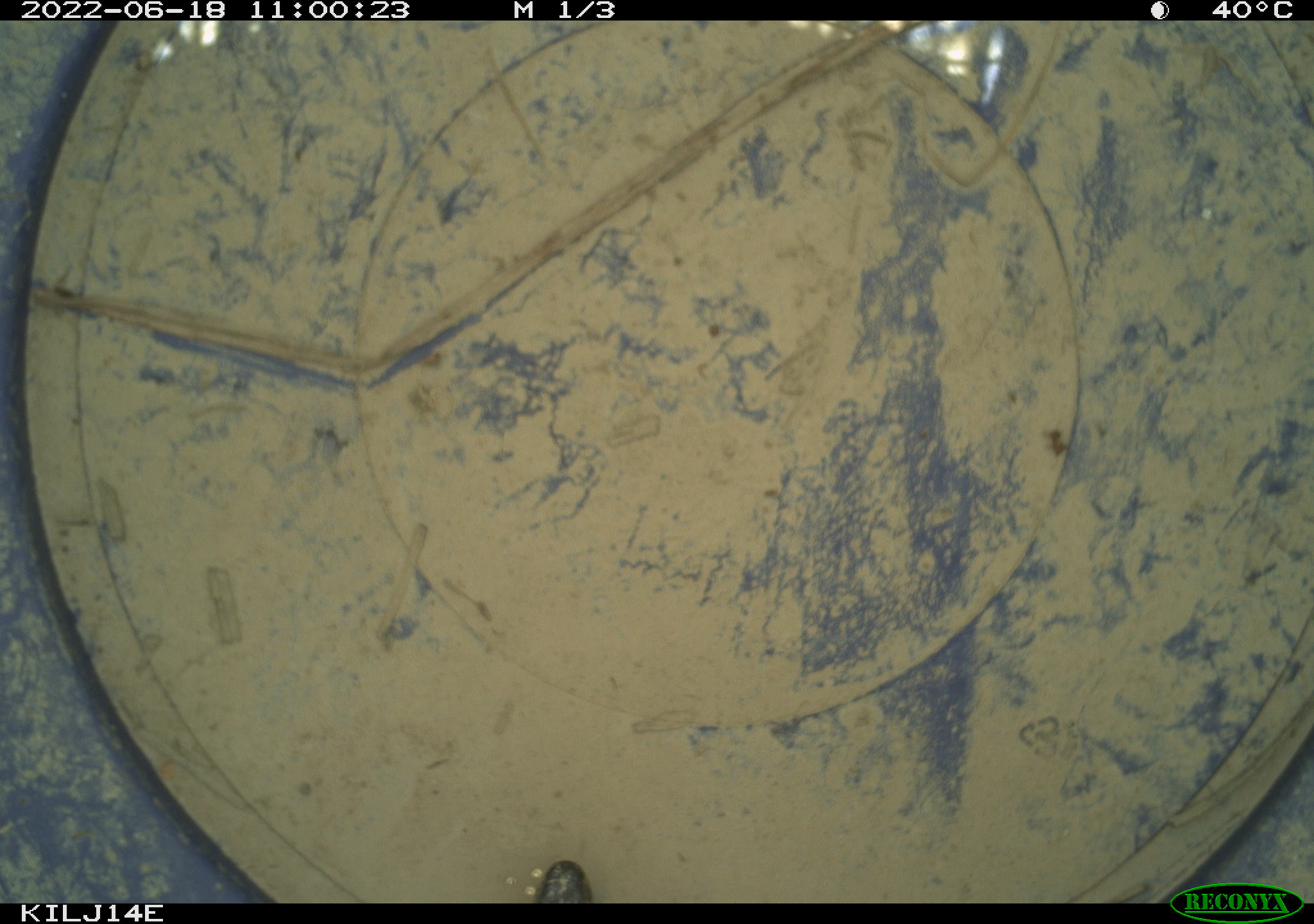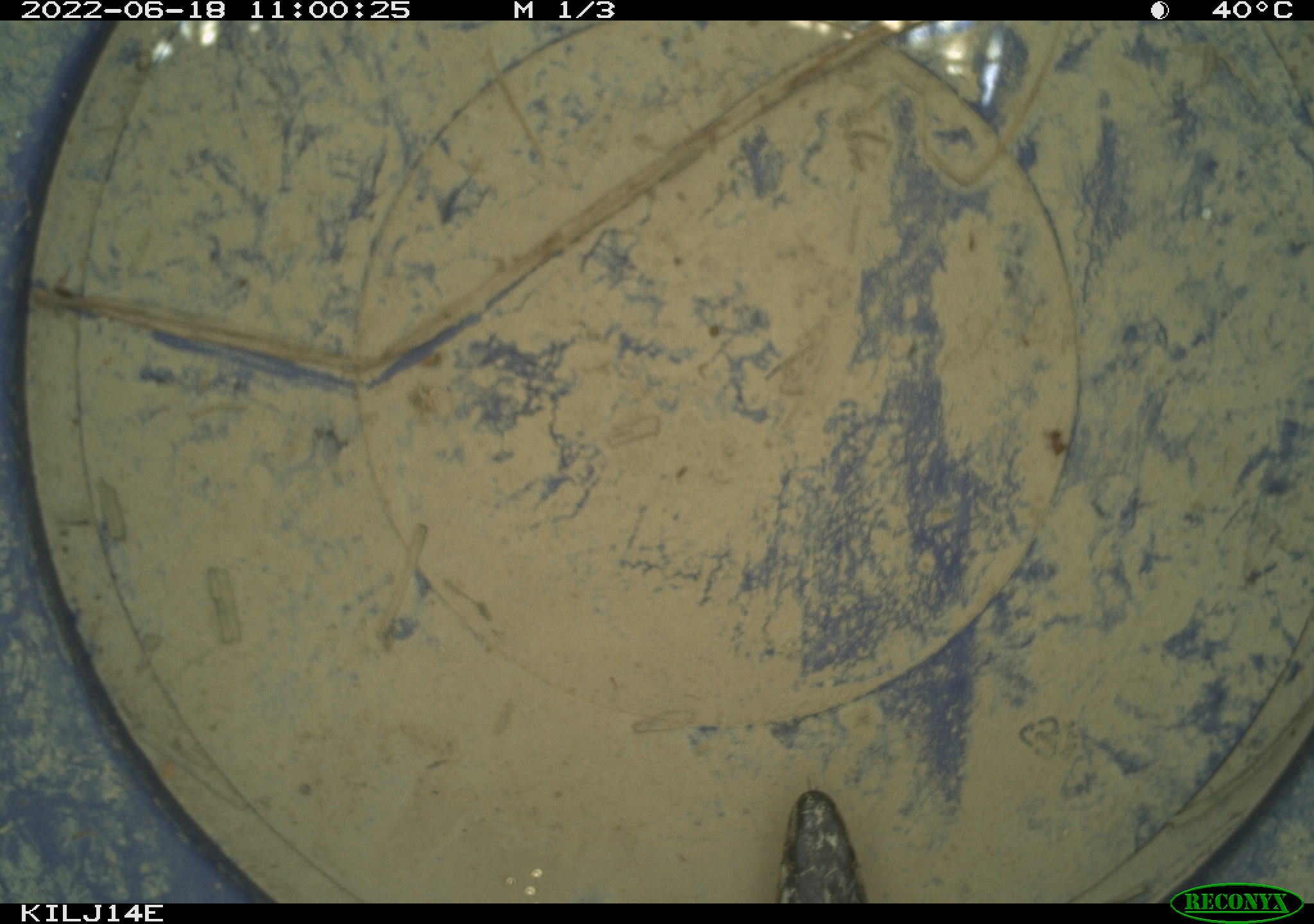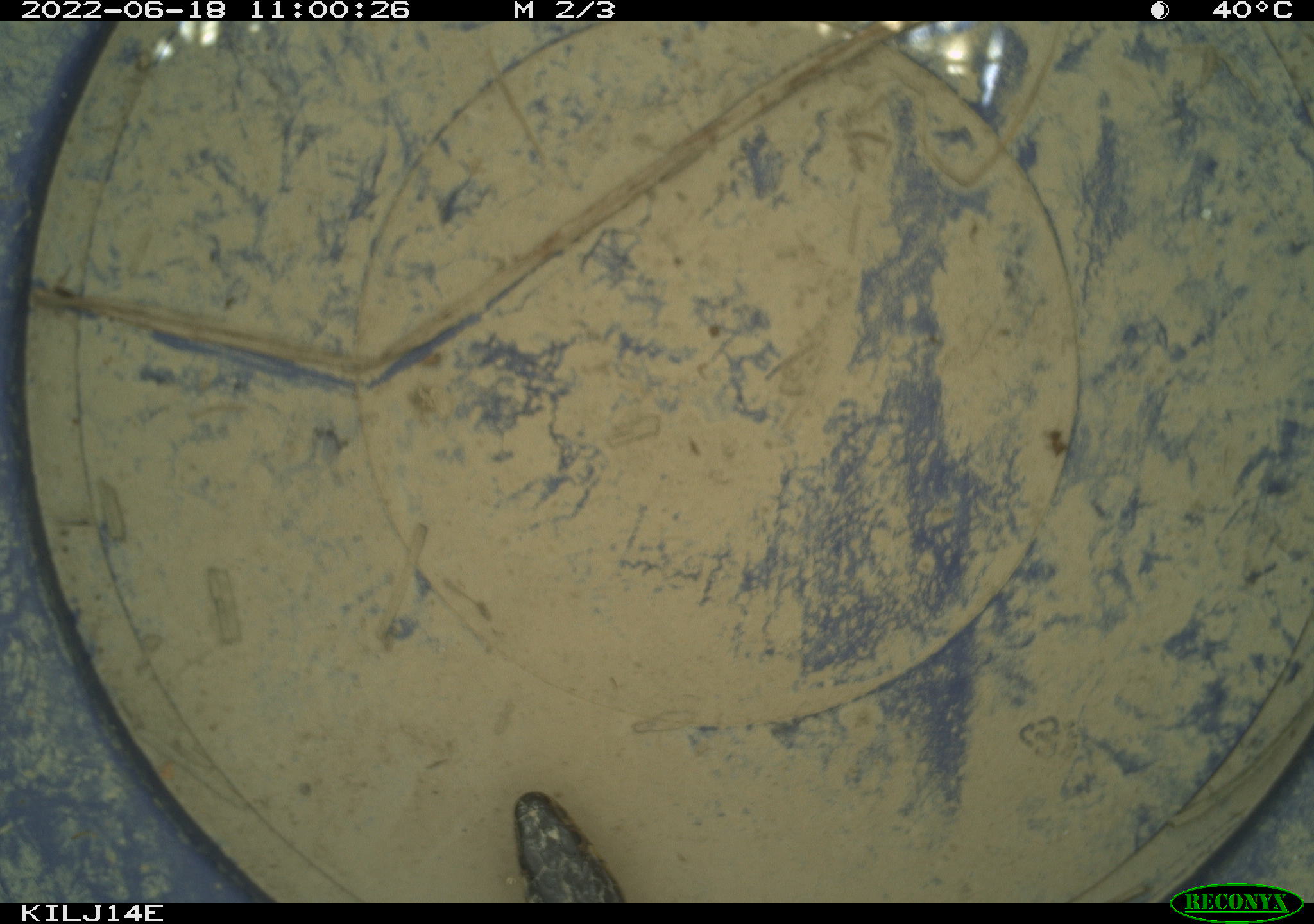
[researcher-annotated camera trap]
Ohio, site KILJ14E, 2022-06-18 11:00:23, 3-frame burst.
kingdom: Animalia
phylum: Chordata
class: Reptilia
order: Squamata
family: Colubridae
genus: Thamnophis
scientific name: Thamnophis sirtalis sirtalis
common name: eastern gartersnake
Eastern gartersnake (Thamnophis sirtalis sirtalis).